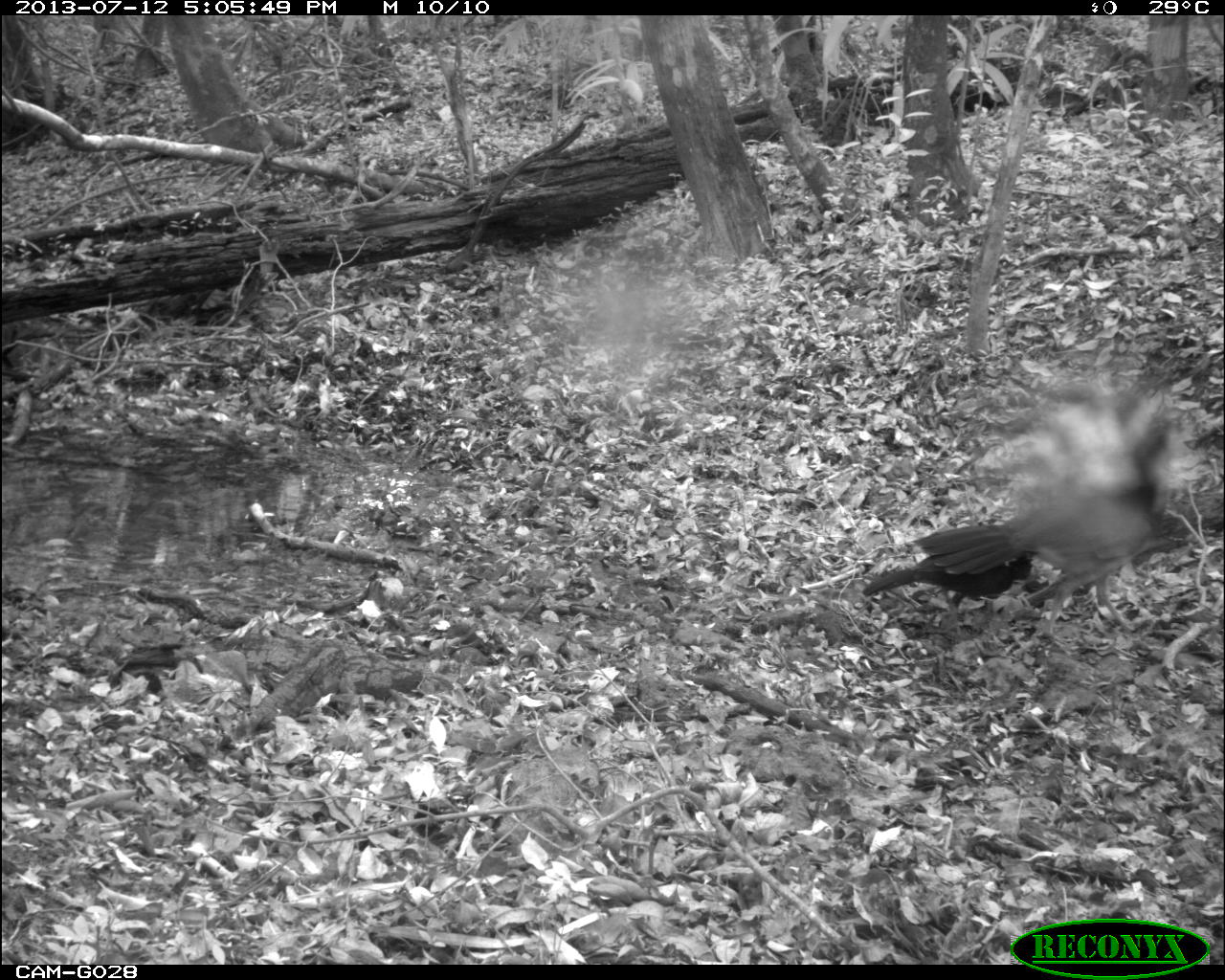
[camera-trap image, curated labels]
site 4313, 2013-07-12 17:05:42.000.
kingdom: Animalia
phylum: Chordata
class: Aves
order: Galliformes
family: Cracidae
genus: Crax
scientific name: Crax rubra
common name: great curassow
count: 1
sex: female